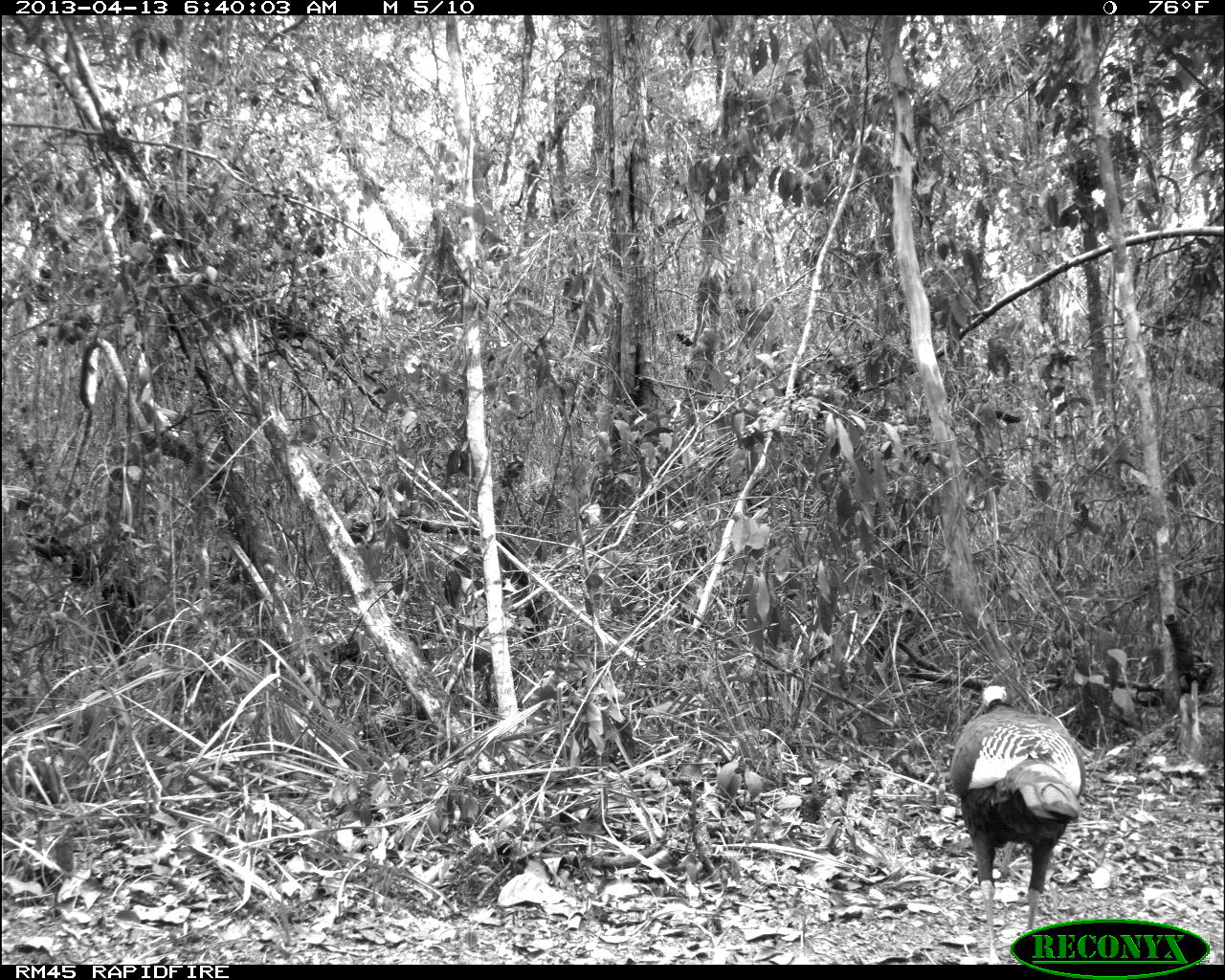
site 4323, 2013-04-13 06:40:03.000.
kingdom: Animalia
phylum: Chordata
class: Aves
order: Galliformes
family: Phasianidae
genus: Meleagris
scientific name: Meleagris ocellata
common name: ocellated turkey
Meleagris ocellata (ocellated turkey), count 1, sex female.